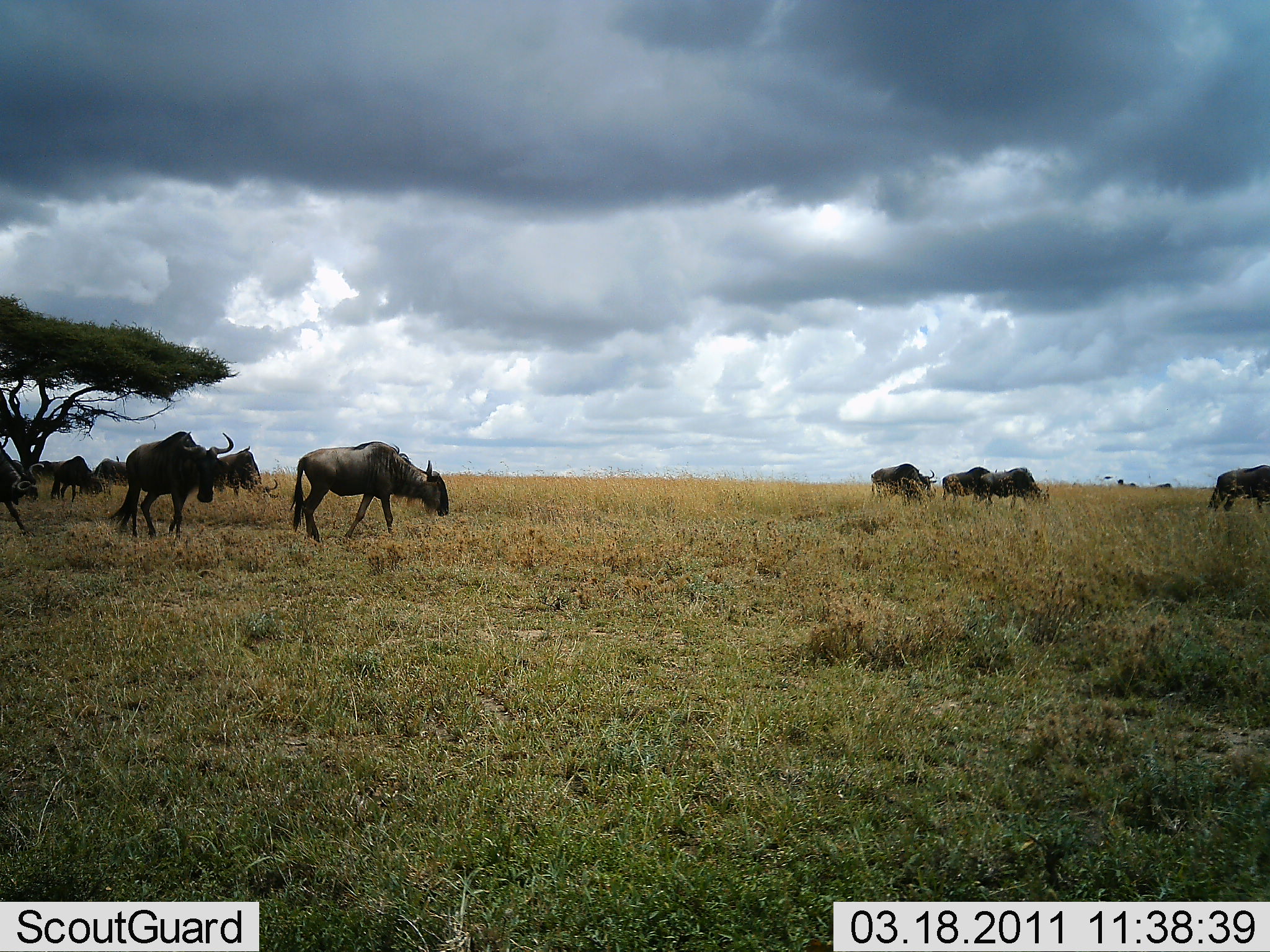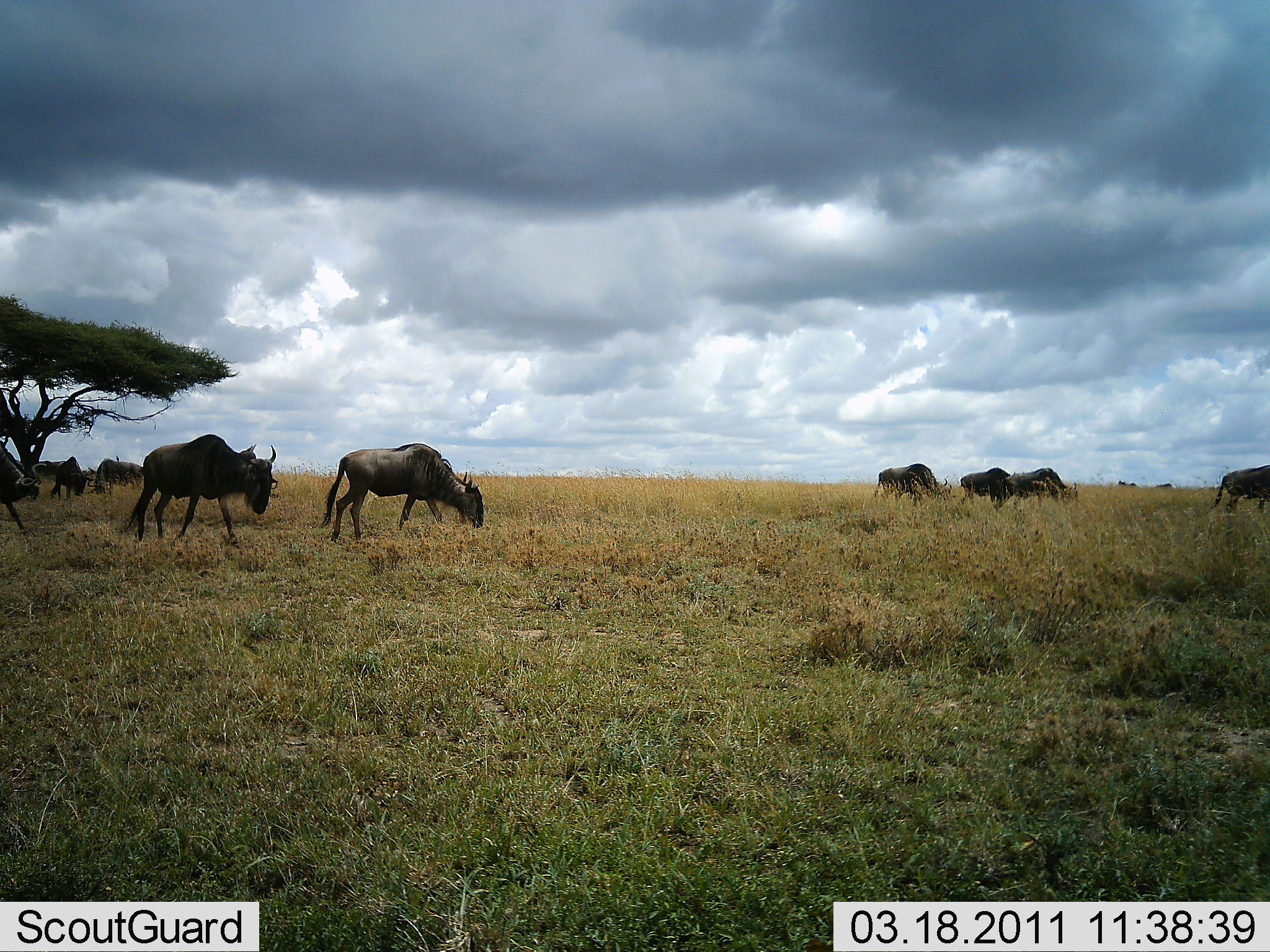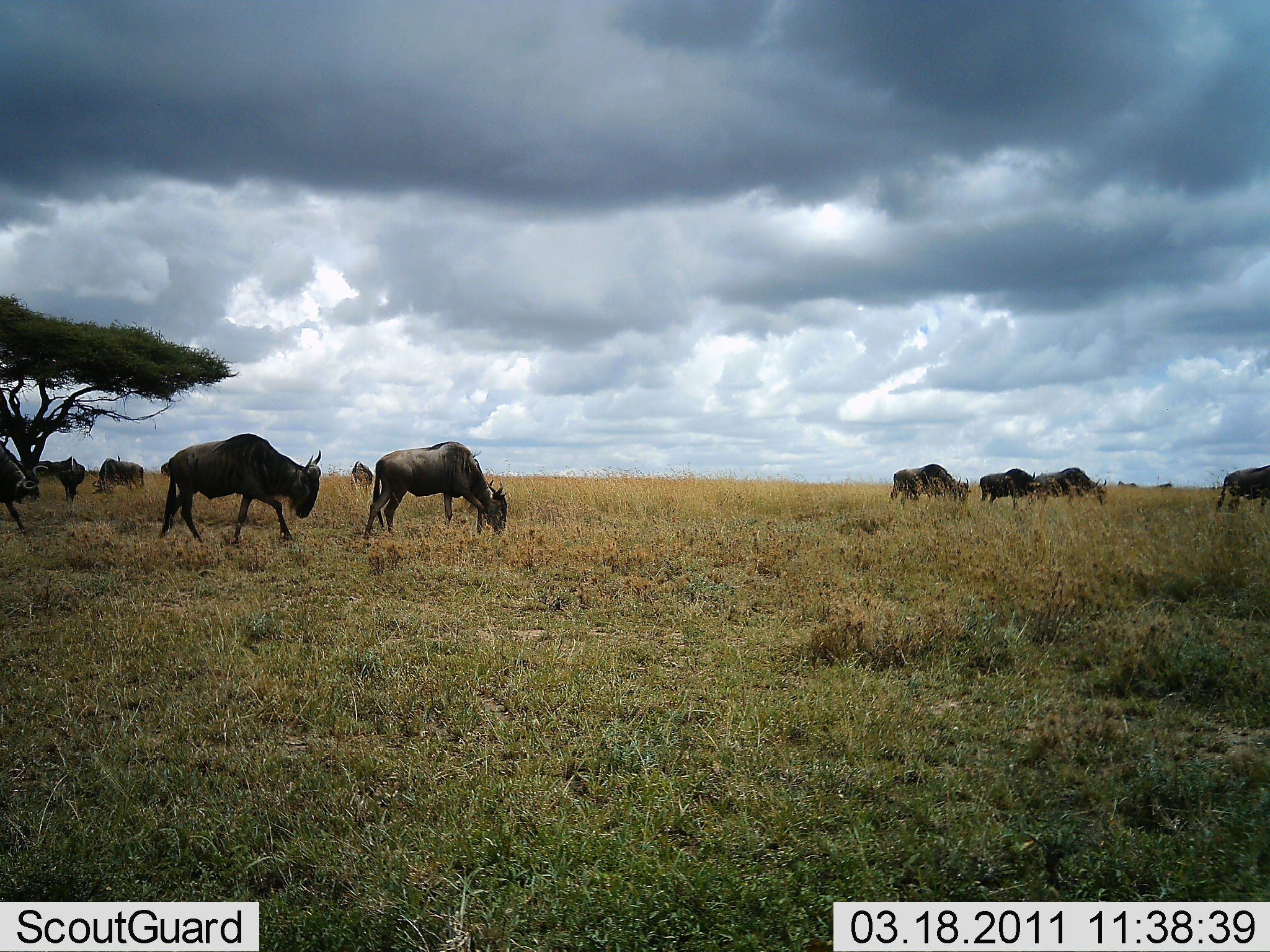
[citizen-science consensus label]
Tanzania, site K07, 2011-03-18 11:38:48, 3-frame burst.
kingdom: Animalia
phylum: Chordata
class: Mammalia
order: Artiodactyla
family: Bovidae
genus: Connochaetes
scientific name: Connochaetes taurinus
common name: blue wildebeest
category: wildebeest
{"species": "wildebeest (blue wildebeest) (Connochaetes taurinus)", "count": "10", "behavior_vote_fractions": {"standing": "36%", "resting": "0%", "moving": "82%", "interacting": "0%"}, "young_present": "0%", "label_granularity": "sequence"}